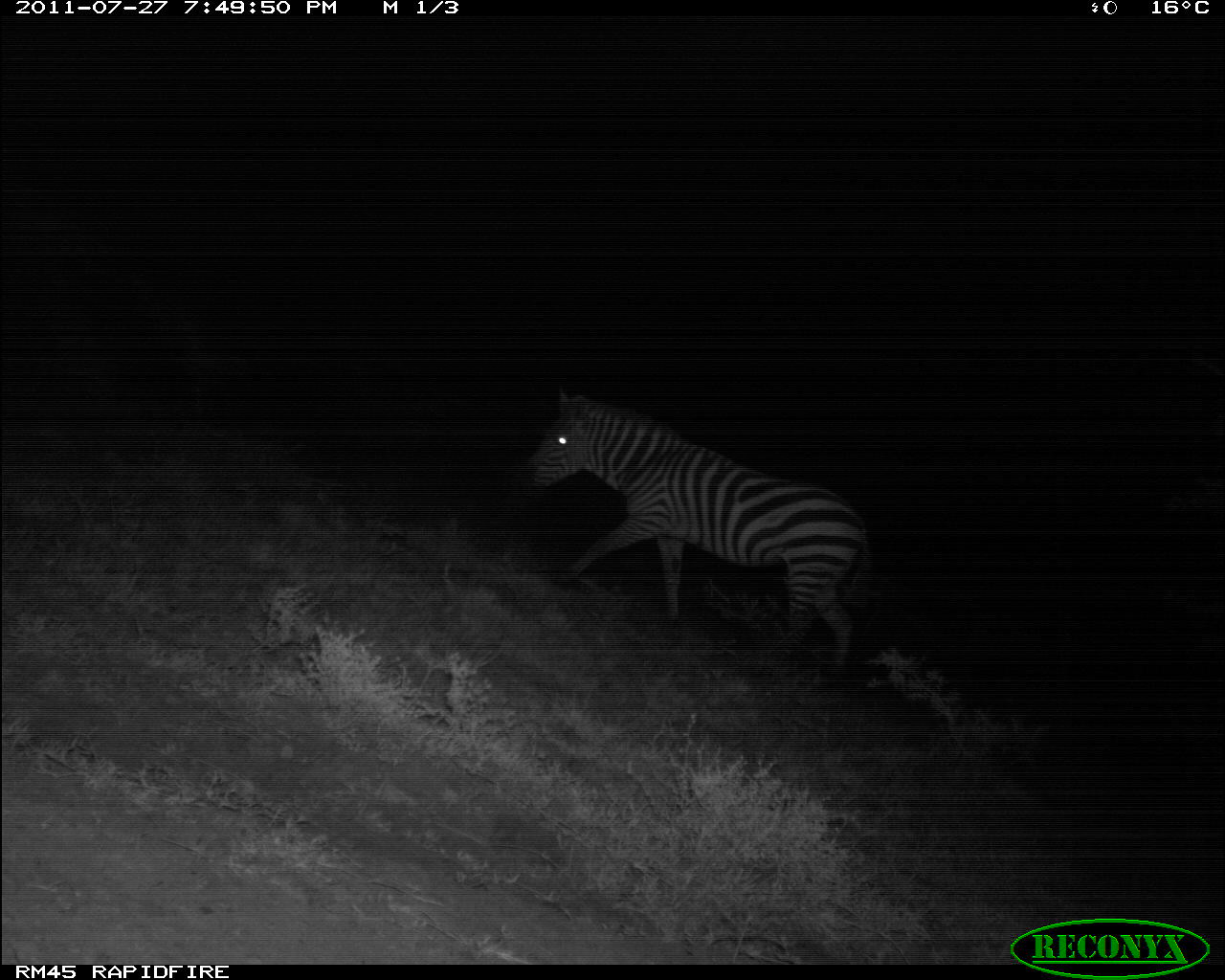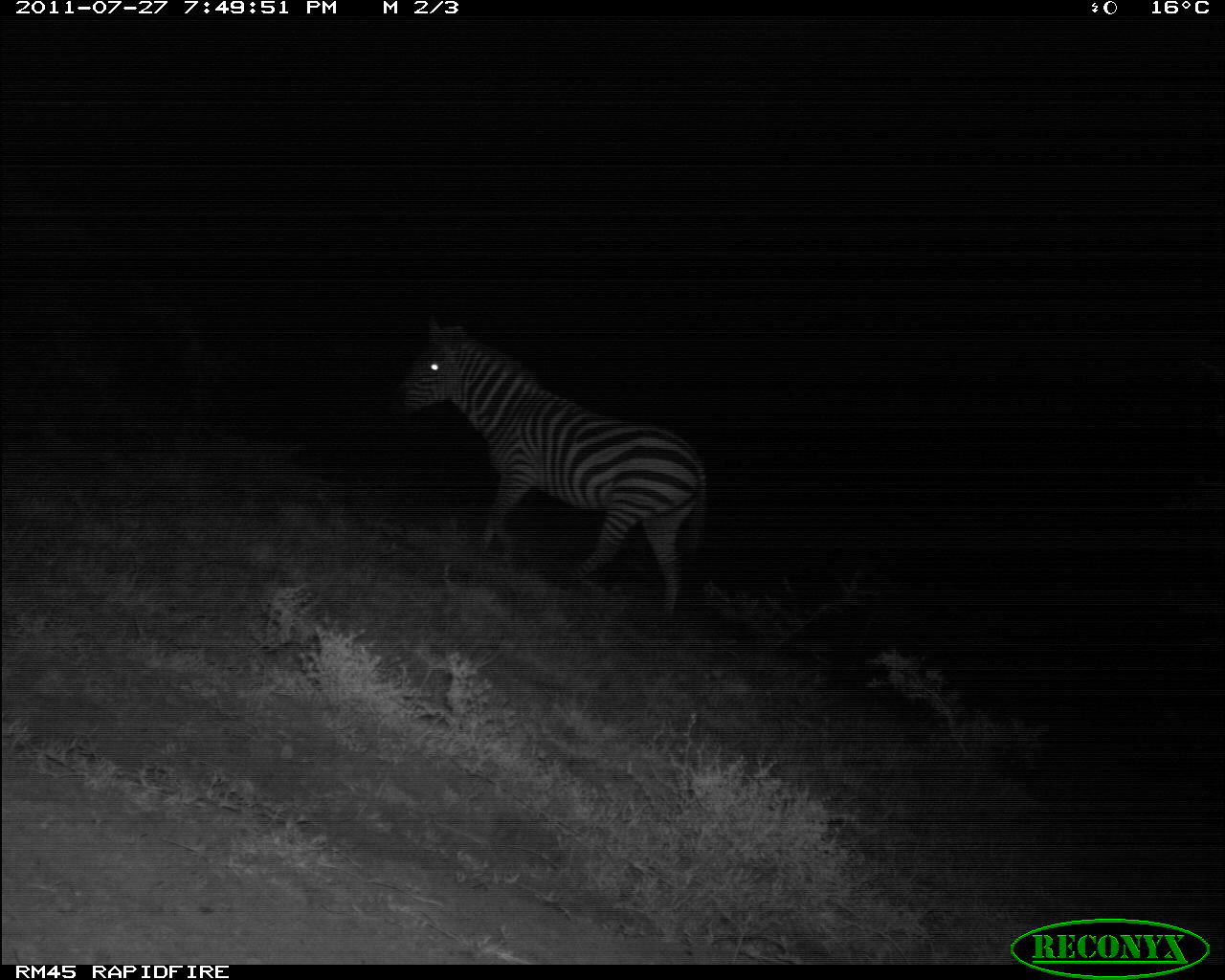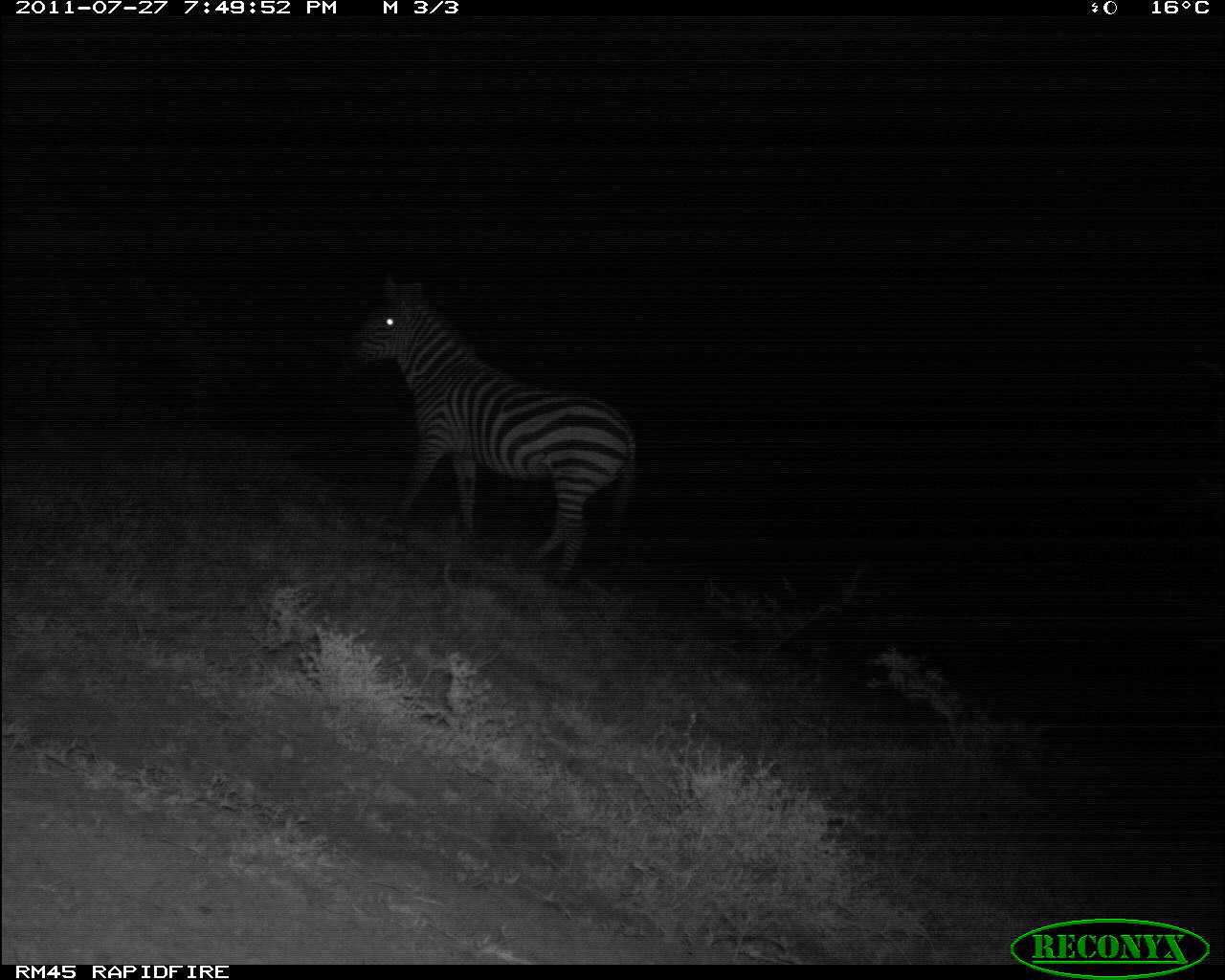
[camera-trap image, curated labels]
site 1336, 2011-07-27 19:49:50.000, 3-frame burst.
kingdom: Animalia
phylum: Chordata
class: Mammalia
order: Perissodactyla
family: Equidae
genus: Equus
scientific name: Equus quagga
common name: plains zebra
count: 1